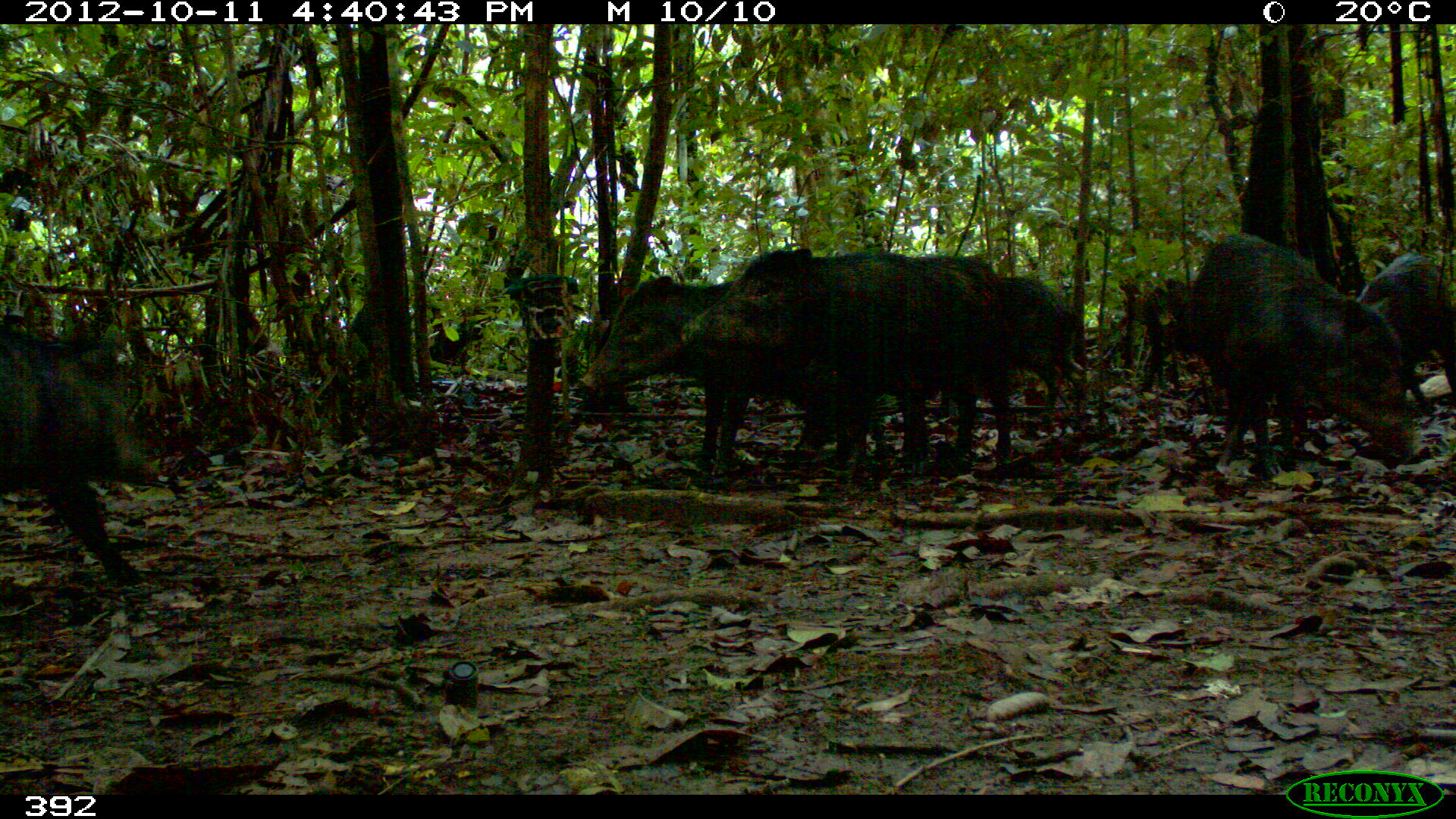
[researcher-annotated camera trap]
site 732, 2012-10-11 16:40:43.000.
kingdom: Animalia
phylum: Chordata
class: Mammalia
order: Artiodactyla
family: Tayassuidae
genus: Tayassu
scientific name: Tayassu pecari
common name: white-lipped peccary